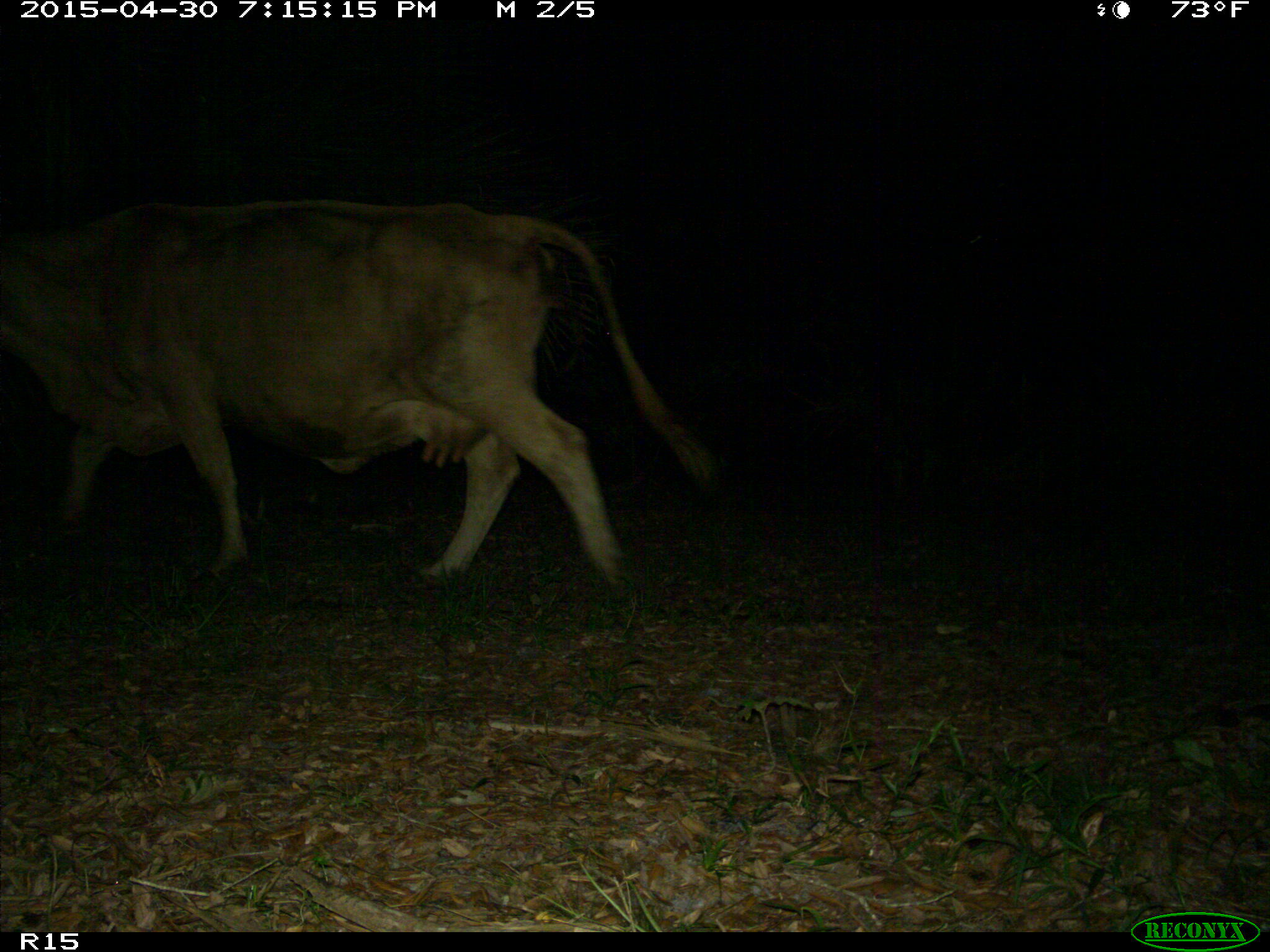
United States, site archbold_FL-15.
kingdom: Animalia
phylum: Chordata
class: Mammalia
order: Artiodactyla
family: Bovidae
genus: Bos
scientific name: Bos taurus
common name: domestic cow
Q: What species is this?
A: Bos taurus (domestic cow).